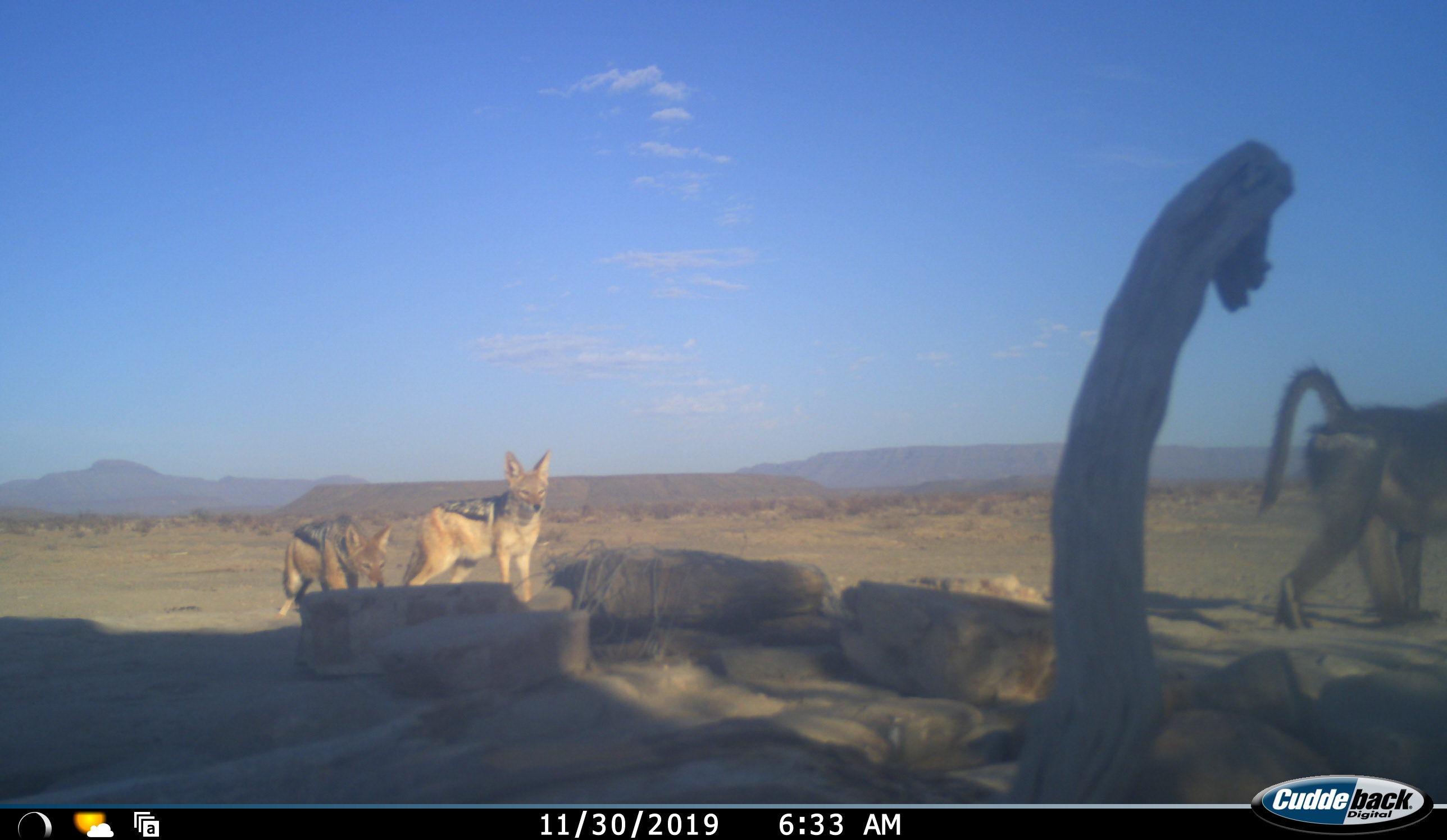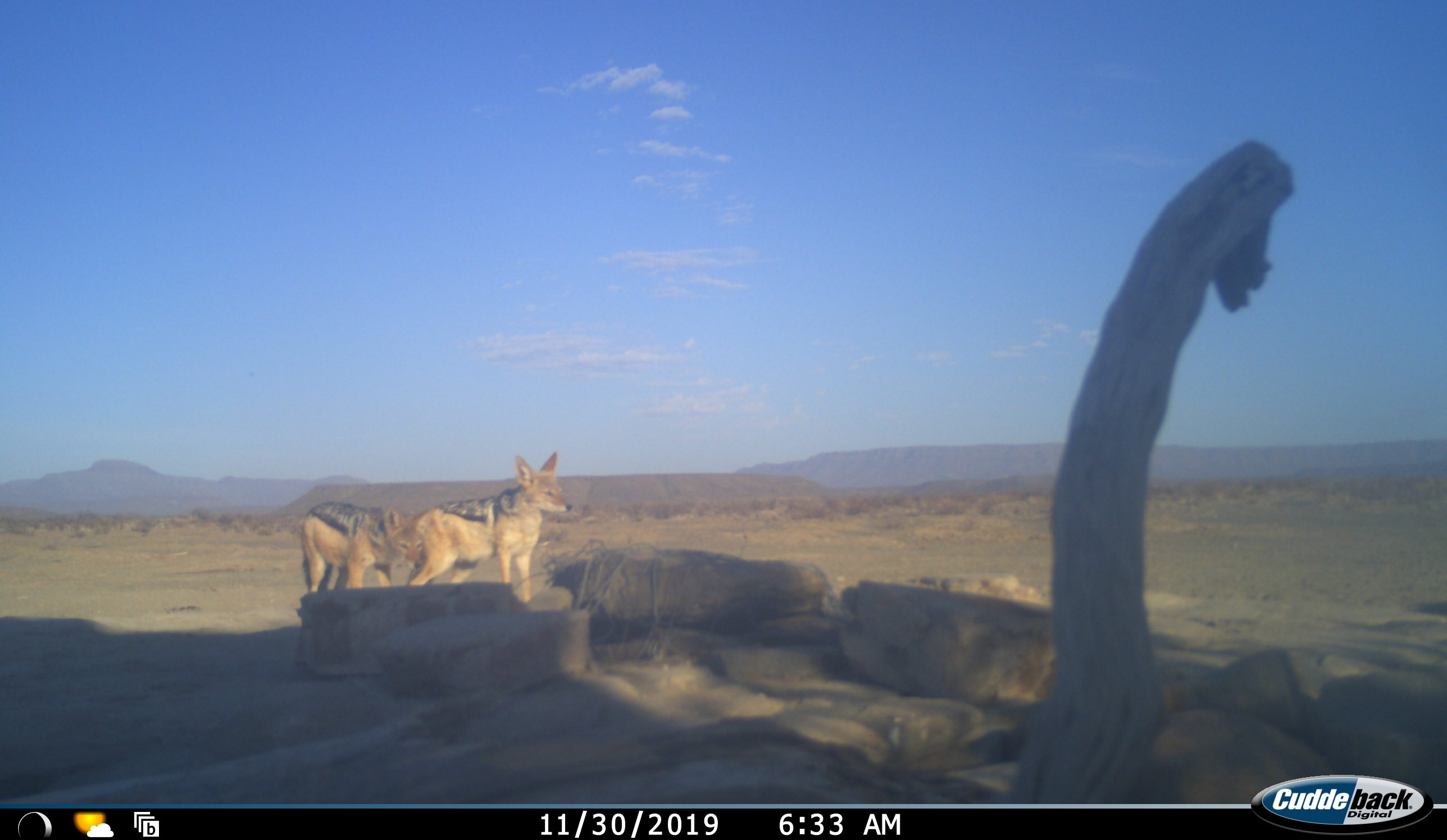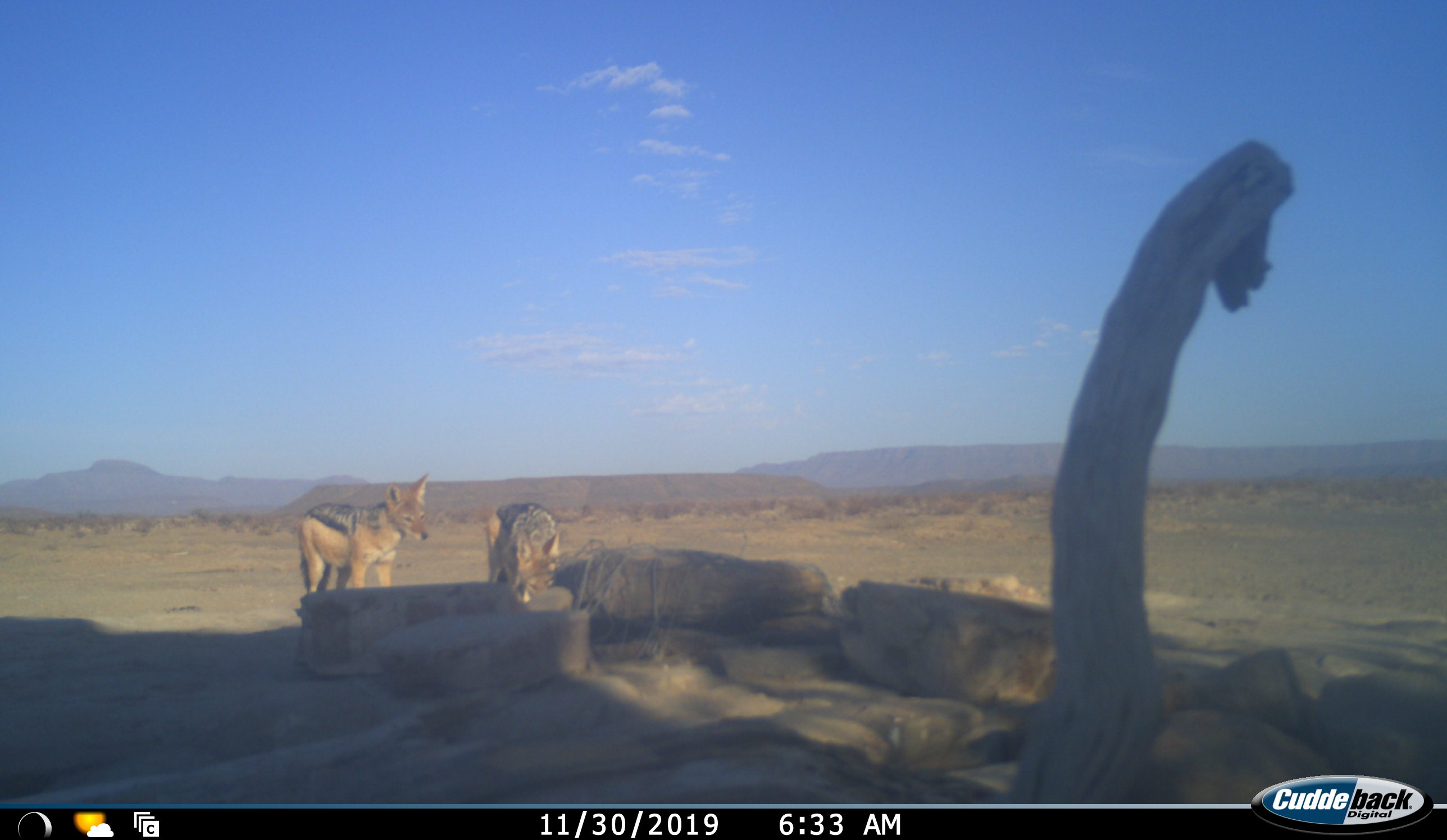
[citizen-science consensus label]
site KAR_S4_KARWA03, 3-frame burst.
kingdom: Animalia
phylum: Chordata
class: Mammalia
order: Primates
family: Cercopithecidae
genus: Papio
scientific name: Papio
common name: baboon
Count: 1.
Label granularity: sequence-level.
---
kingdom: Animalia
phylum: Chordata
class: Mammalia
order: Carnivora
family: Canidae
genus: Lupulella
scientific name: Lupulella mesomelas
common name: black-backed jackal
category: jackalblackbacked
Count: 2.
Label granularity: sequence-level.